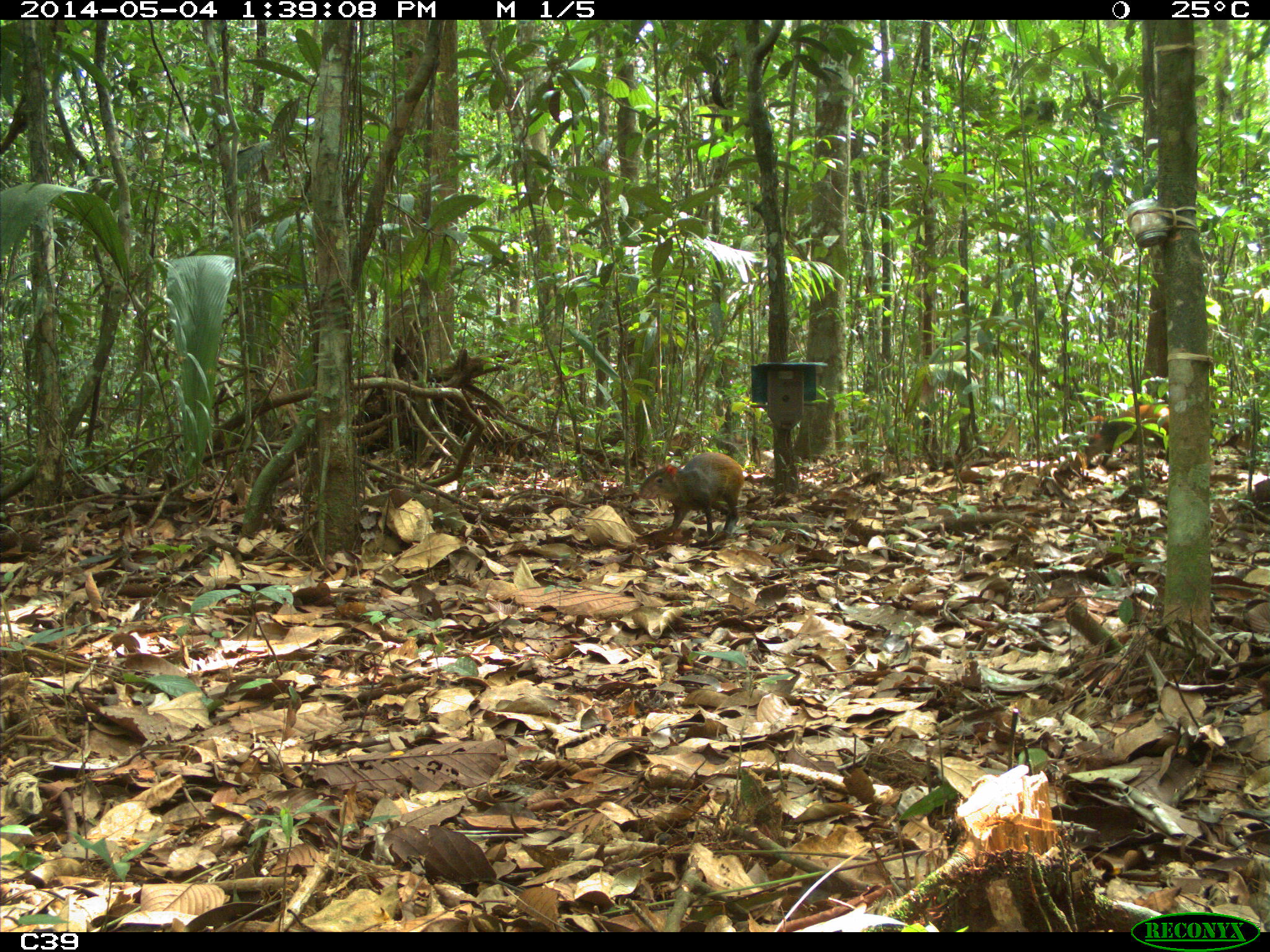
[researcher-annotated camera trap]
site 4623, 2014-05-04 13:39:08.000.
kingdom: Animalia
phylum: Chordata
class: Mammalia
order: Rodentia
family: Dasyproctidae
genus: Dasyprocta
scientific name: Dasyprocta leporina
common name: red-rumped agouti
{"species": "Dasyprocta leporina (red-rumped agouti)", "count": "2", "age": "adult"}